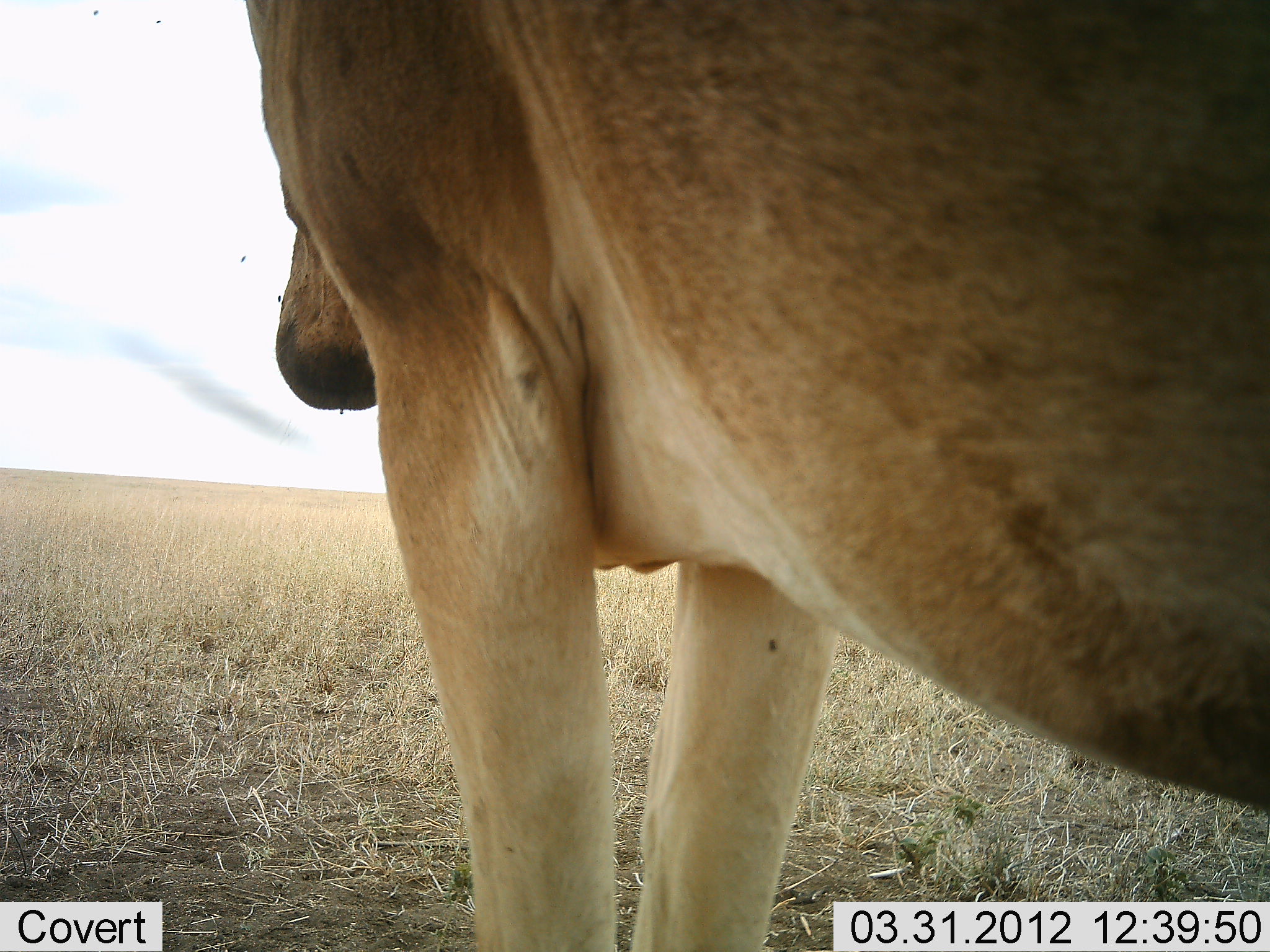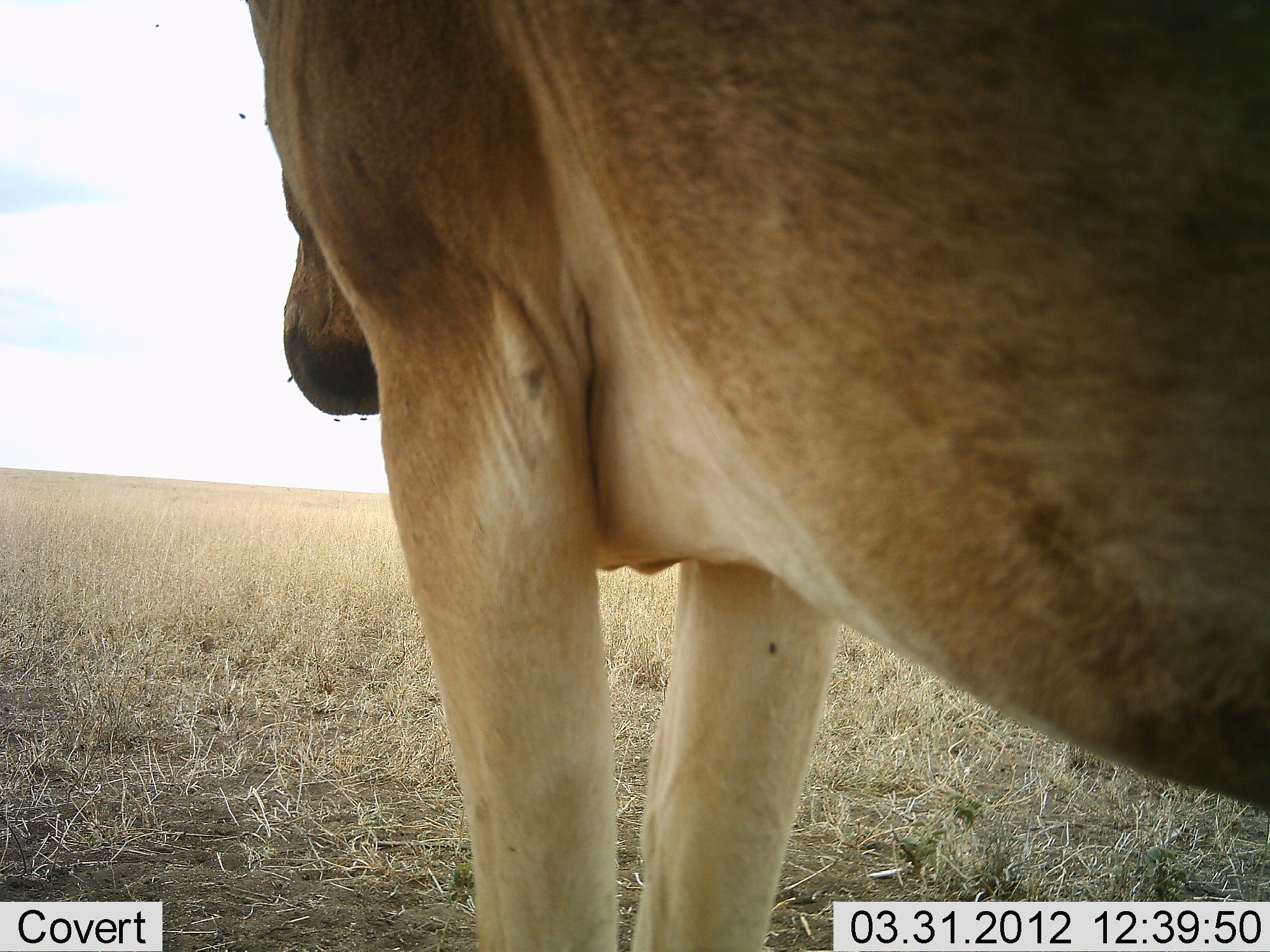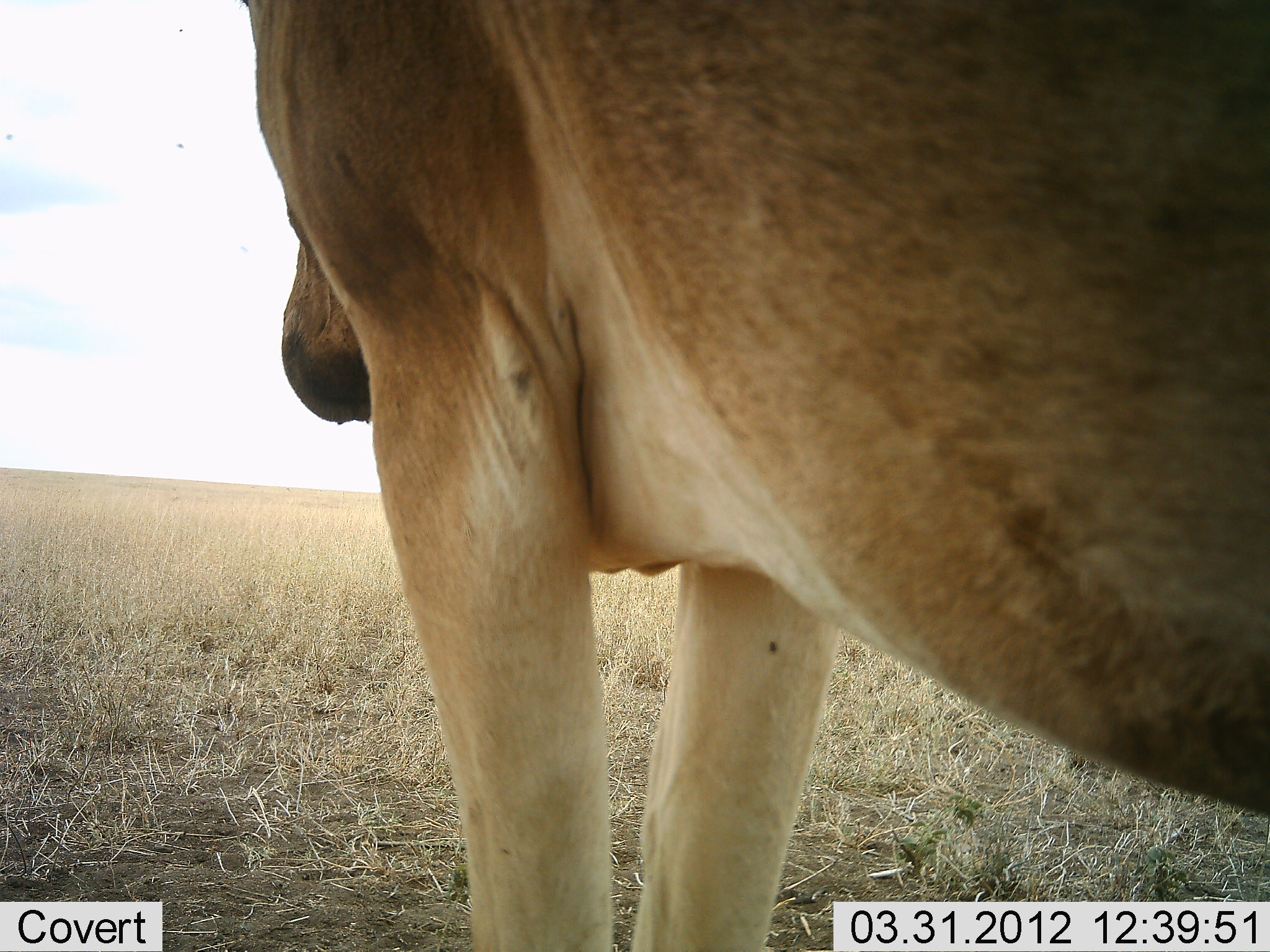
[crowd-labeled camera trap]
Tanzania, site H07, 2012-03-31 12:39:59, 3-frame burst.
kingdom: Animalia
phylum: Chordata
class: Mammalia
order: Artiodactyla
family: Bovidae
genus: Alcelaphus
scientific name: Alcelaphus buselaphus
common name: hartebeest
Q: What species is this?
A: Hartebeest (Alcelaphus buselaphus).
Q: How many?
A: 1.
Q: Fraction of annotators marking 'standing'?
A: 100%.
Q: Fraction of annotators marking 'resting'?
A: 0%.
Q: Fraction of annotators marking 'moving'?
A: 0%.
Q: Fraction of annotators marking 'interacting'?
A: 0%.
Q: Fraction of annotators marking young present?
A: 0%.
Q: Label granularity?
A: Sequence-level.